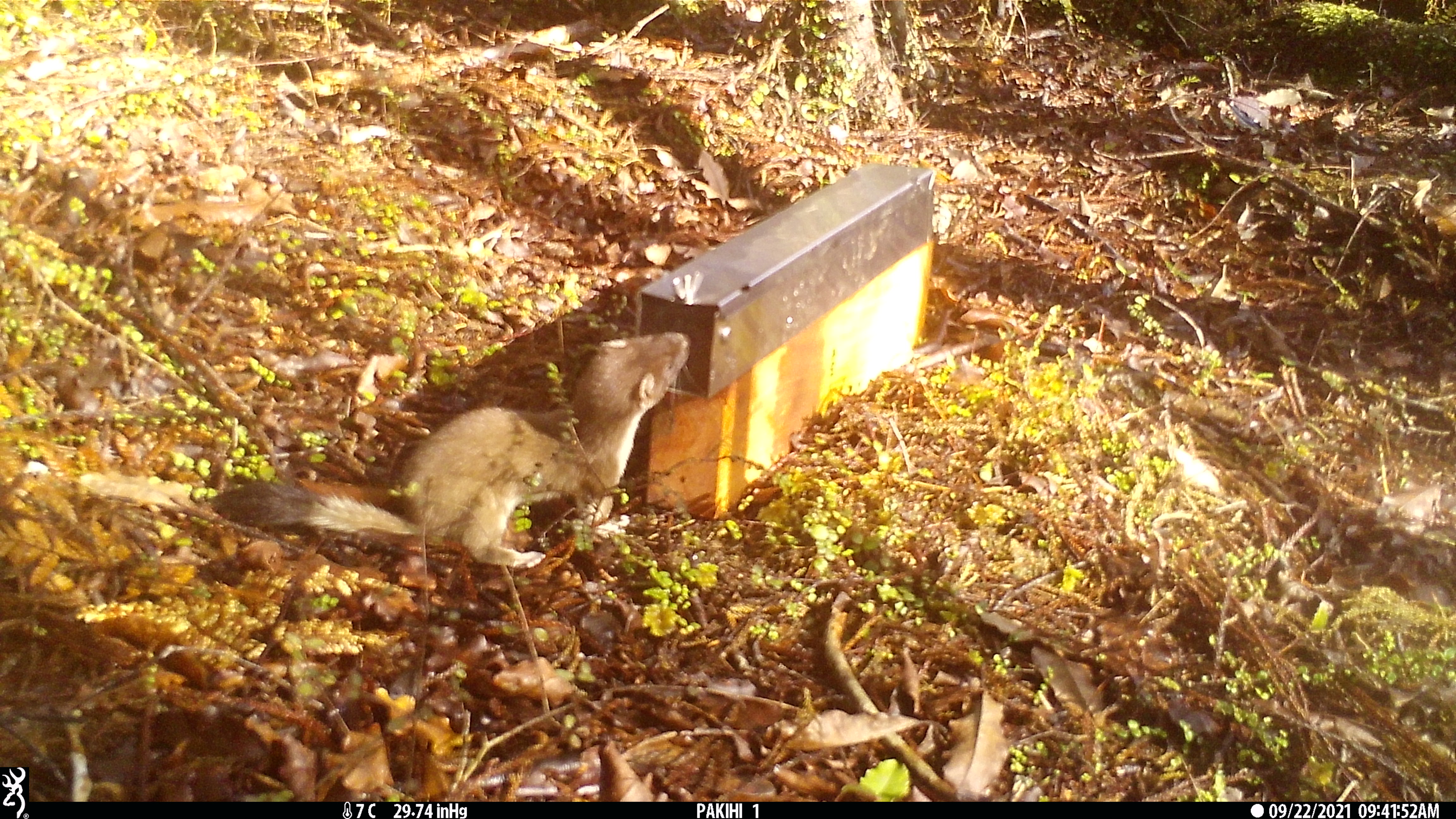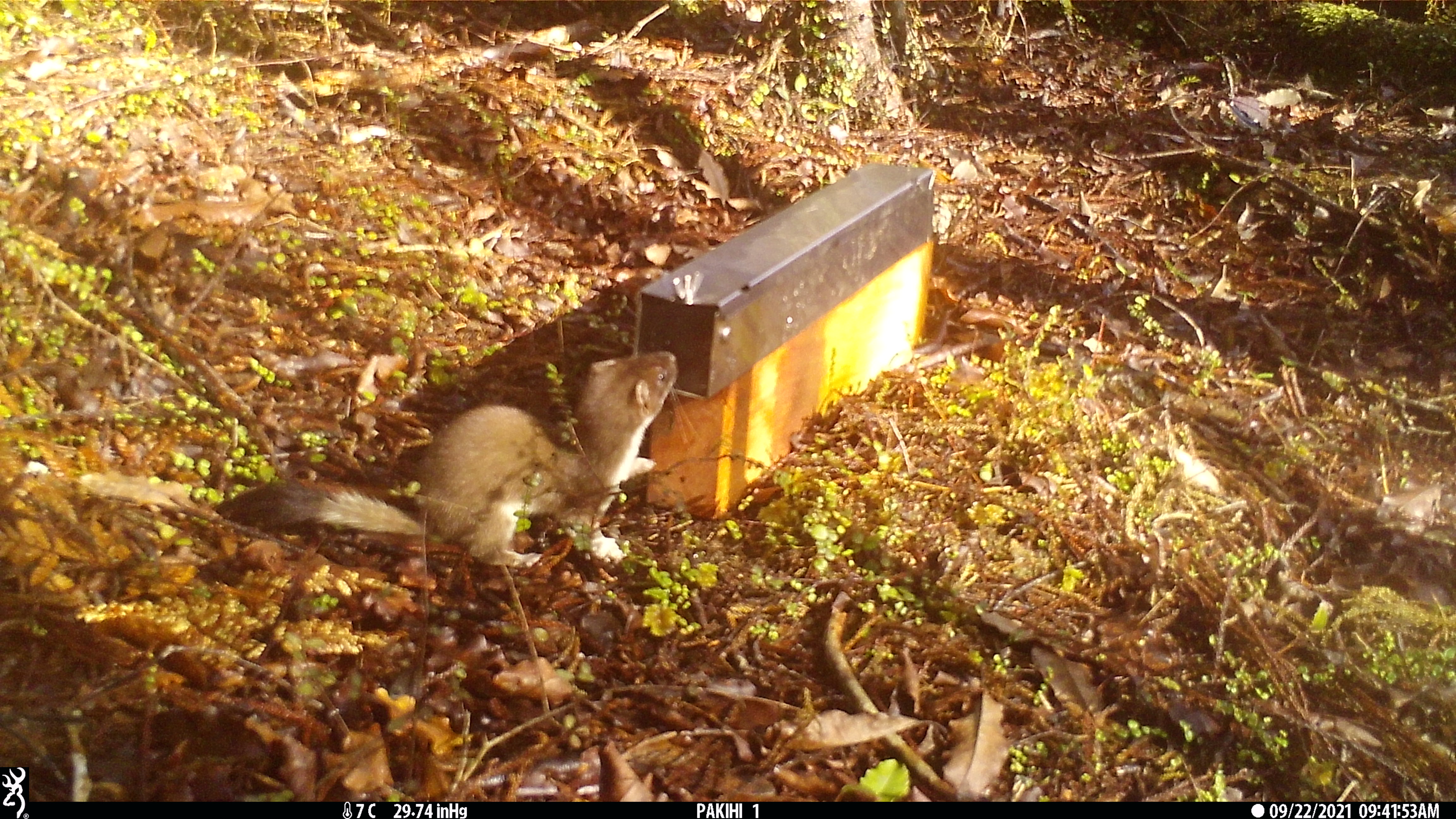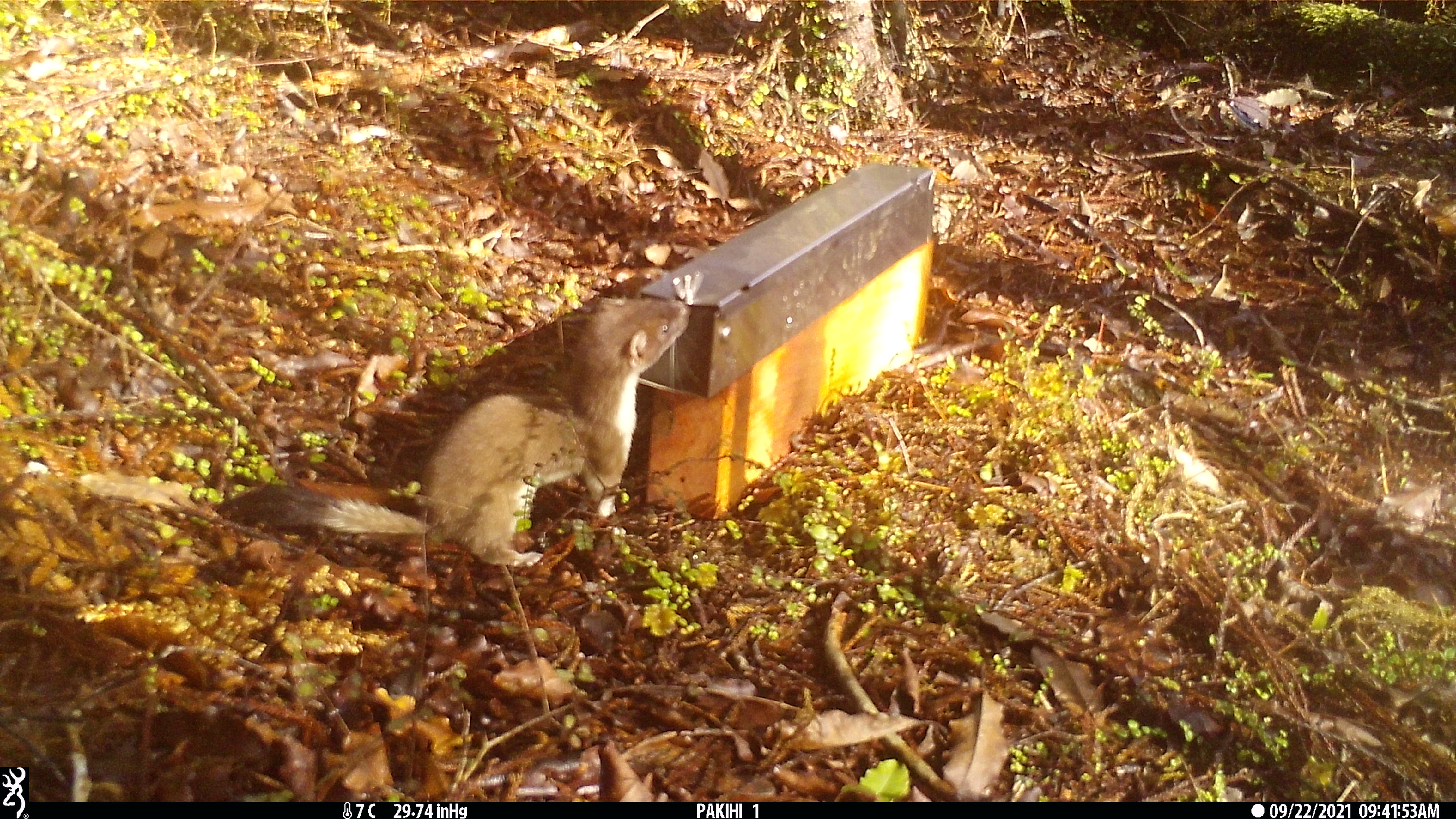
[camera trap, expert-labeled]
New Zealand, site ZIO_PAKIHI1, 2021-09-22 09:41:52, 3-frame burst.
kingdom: Animalia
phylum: Chordata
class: Mammalia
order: Carnivora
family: Mustelidae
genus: Mustela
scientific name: Mustela erminea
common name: stoat